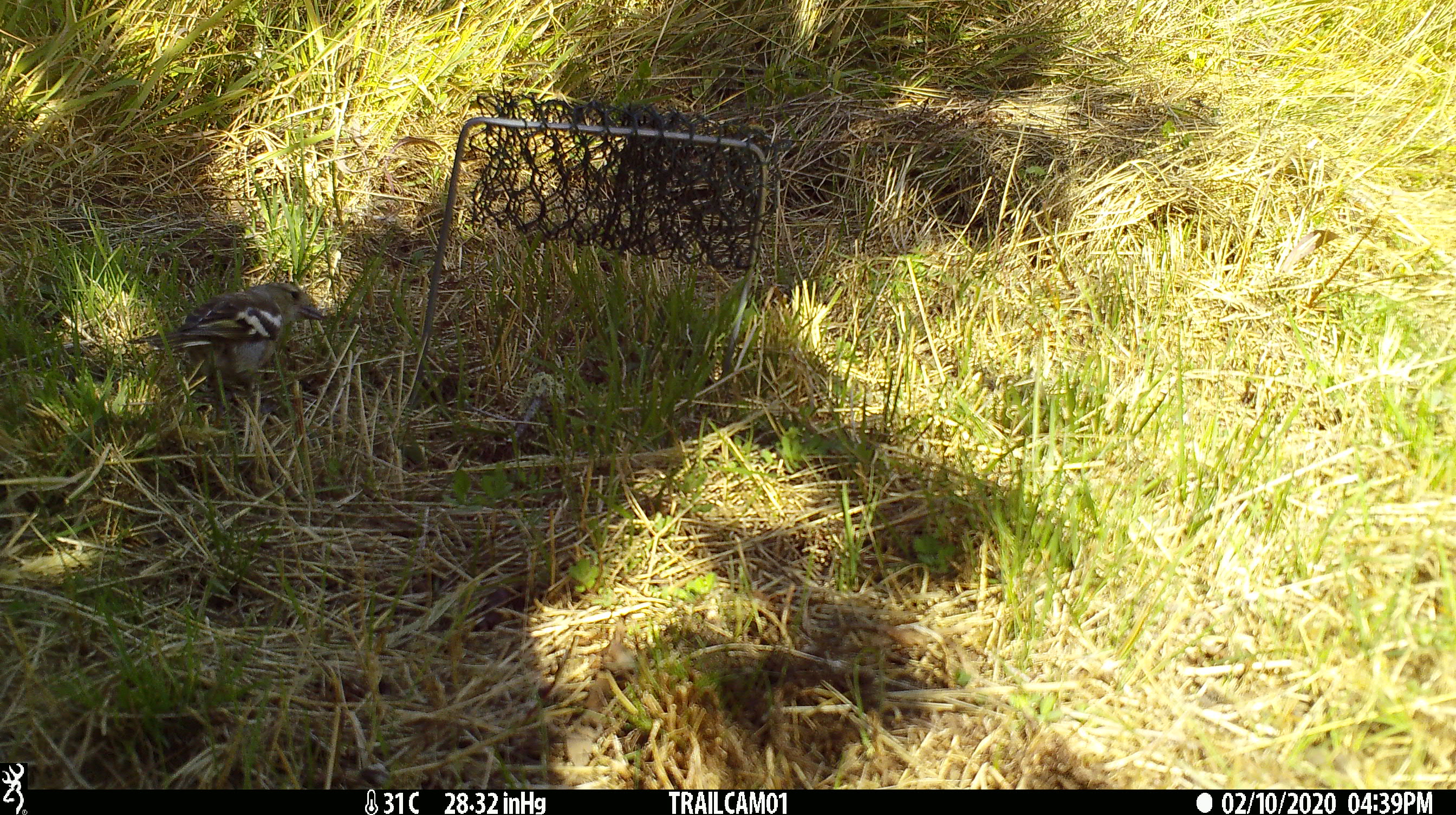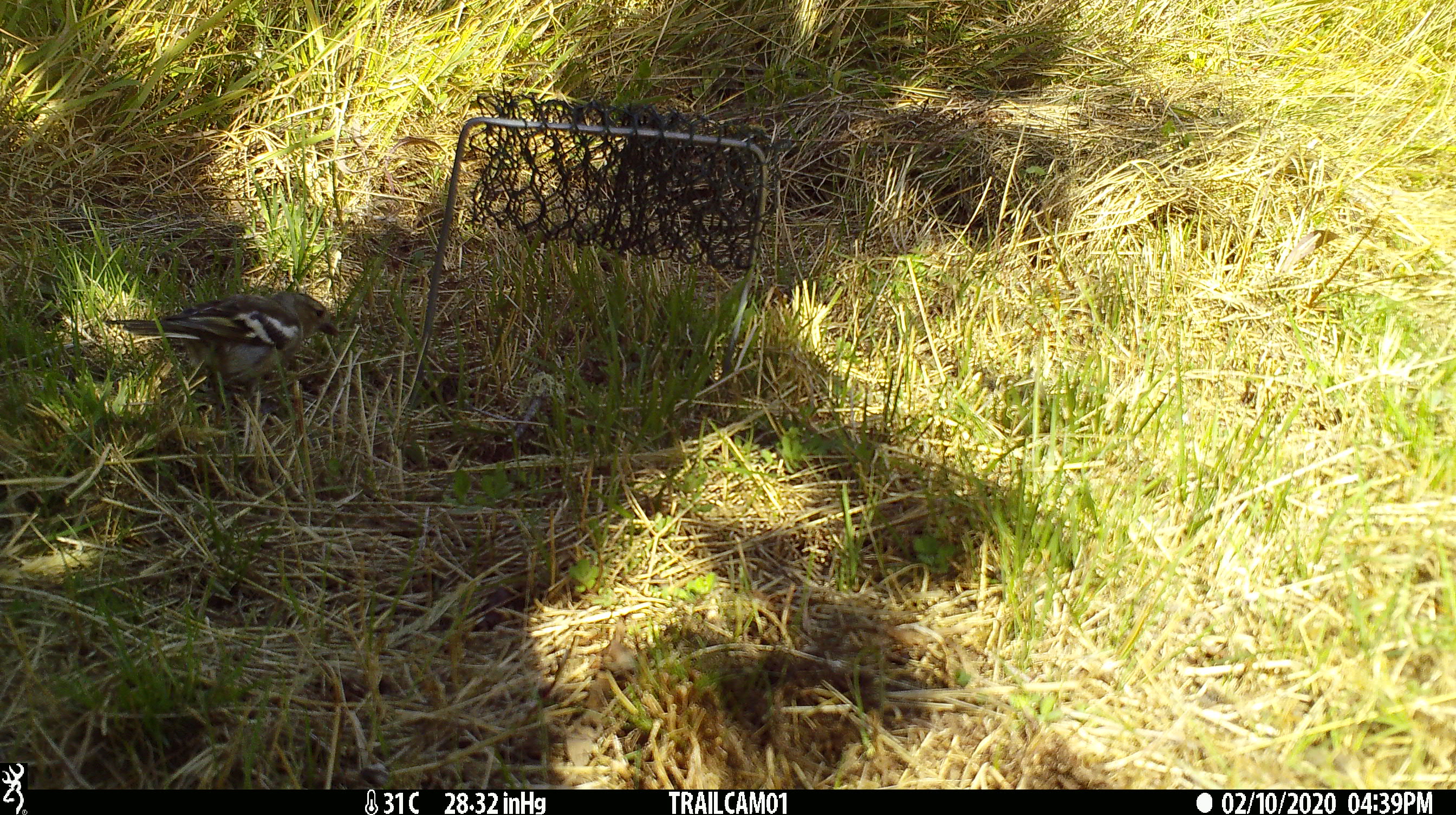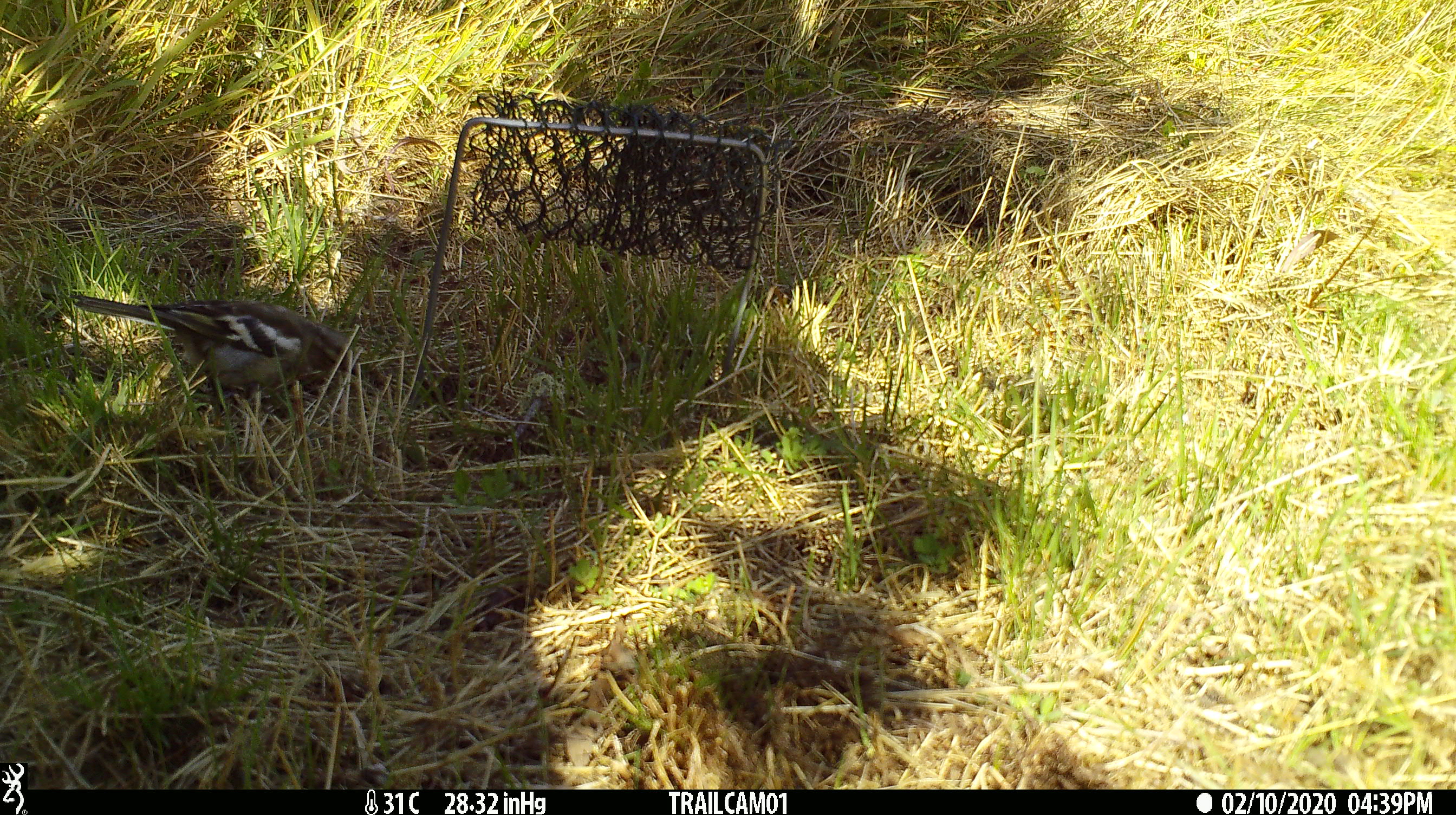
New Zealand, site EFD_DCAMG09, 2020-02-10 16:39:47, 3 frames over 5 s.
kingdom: Animalia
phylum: Chordata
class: Aves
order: Passeriformes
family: Fringillidae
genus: Fringilla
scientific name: Fringilla coelebs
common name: common chaffinch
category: chaffinch